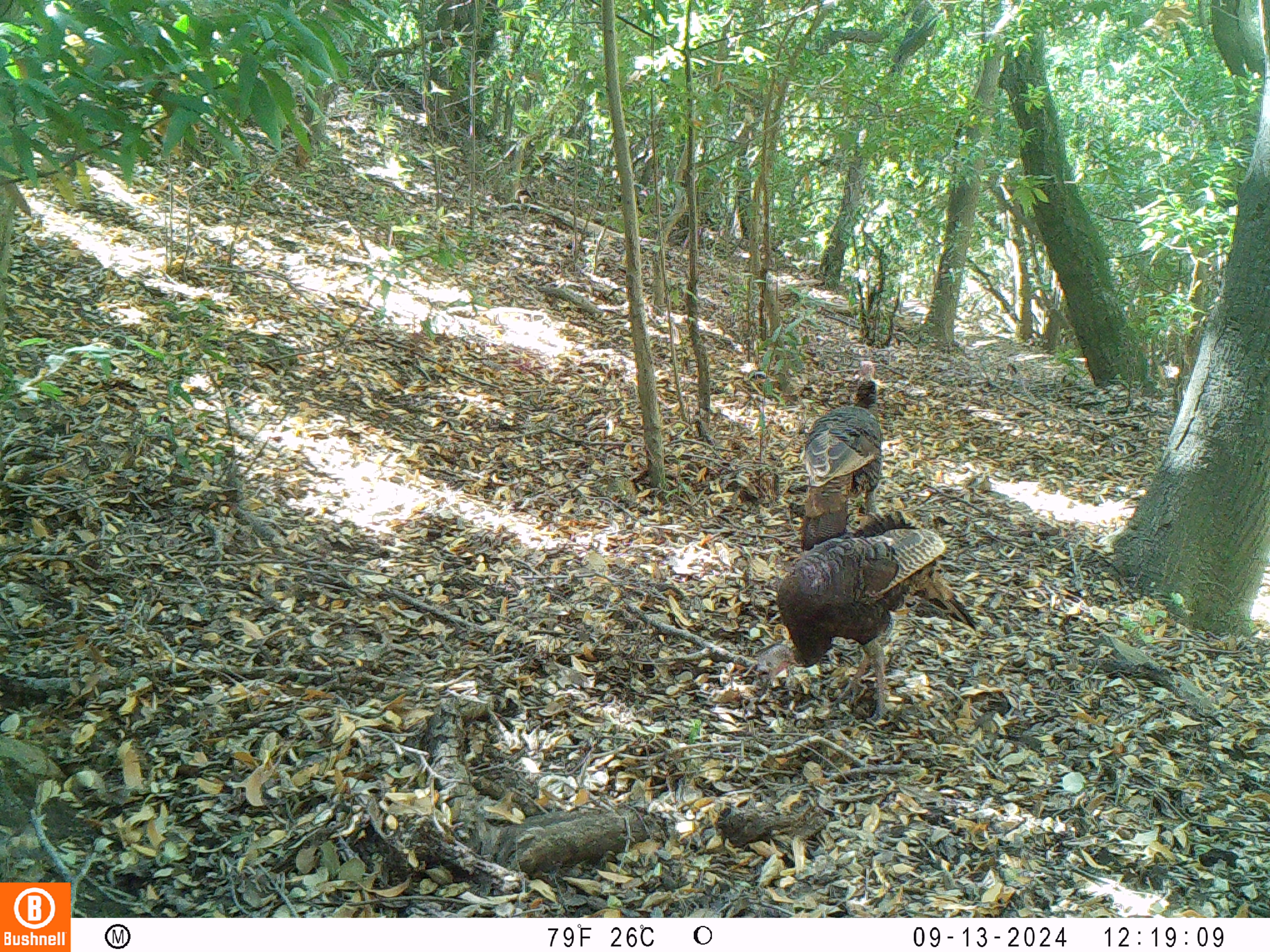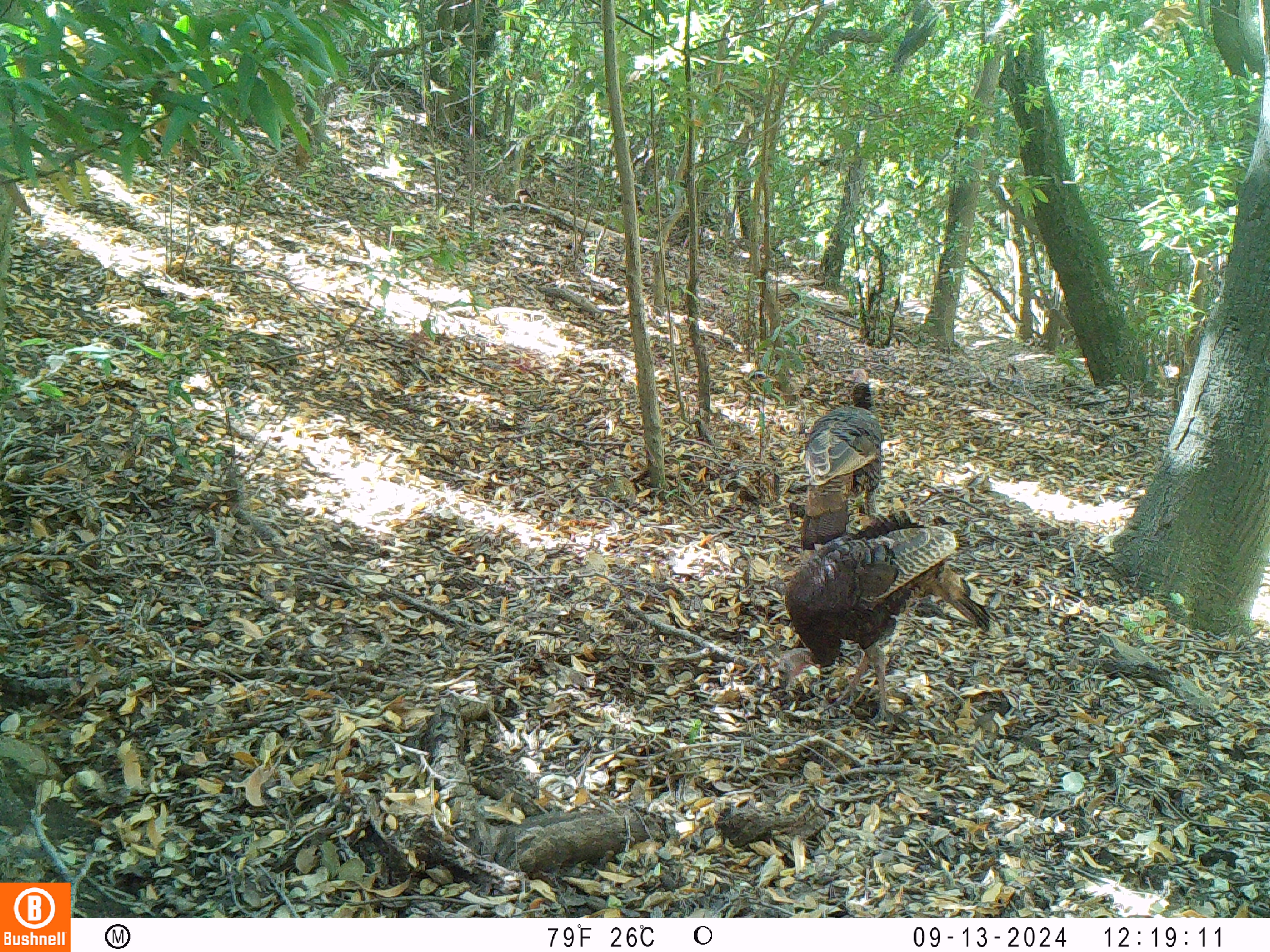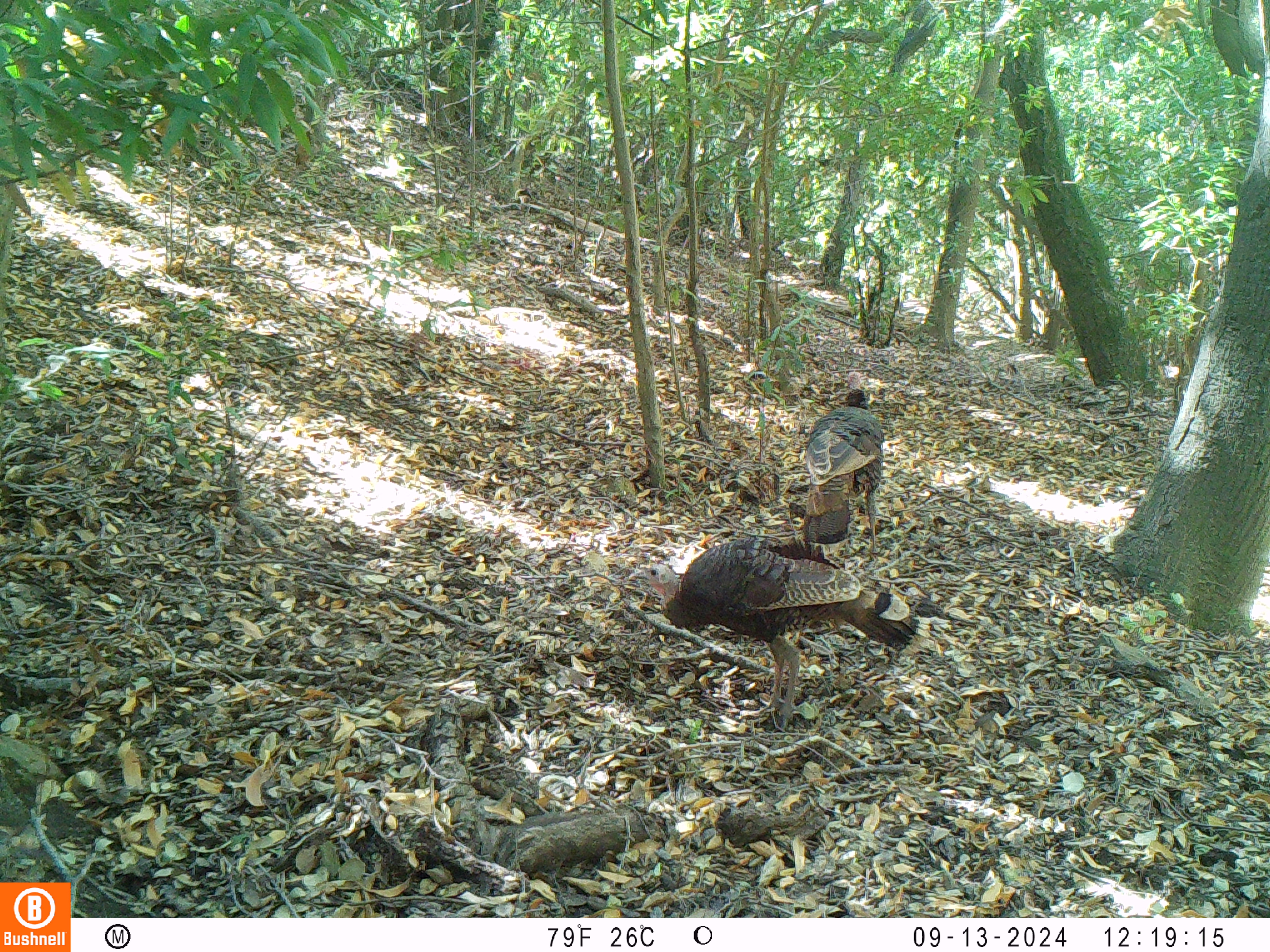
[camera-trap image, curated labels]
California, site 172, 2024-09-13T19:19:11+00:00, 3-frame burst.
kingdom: Animalia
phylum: Chordata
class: Aves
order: Galliformes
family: Phasianidae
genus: Meleagris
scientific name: Meleagris gallopavo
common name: turkey